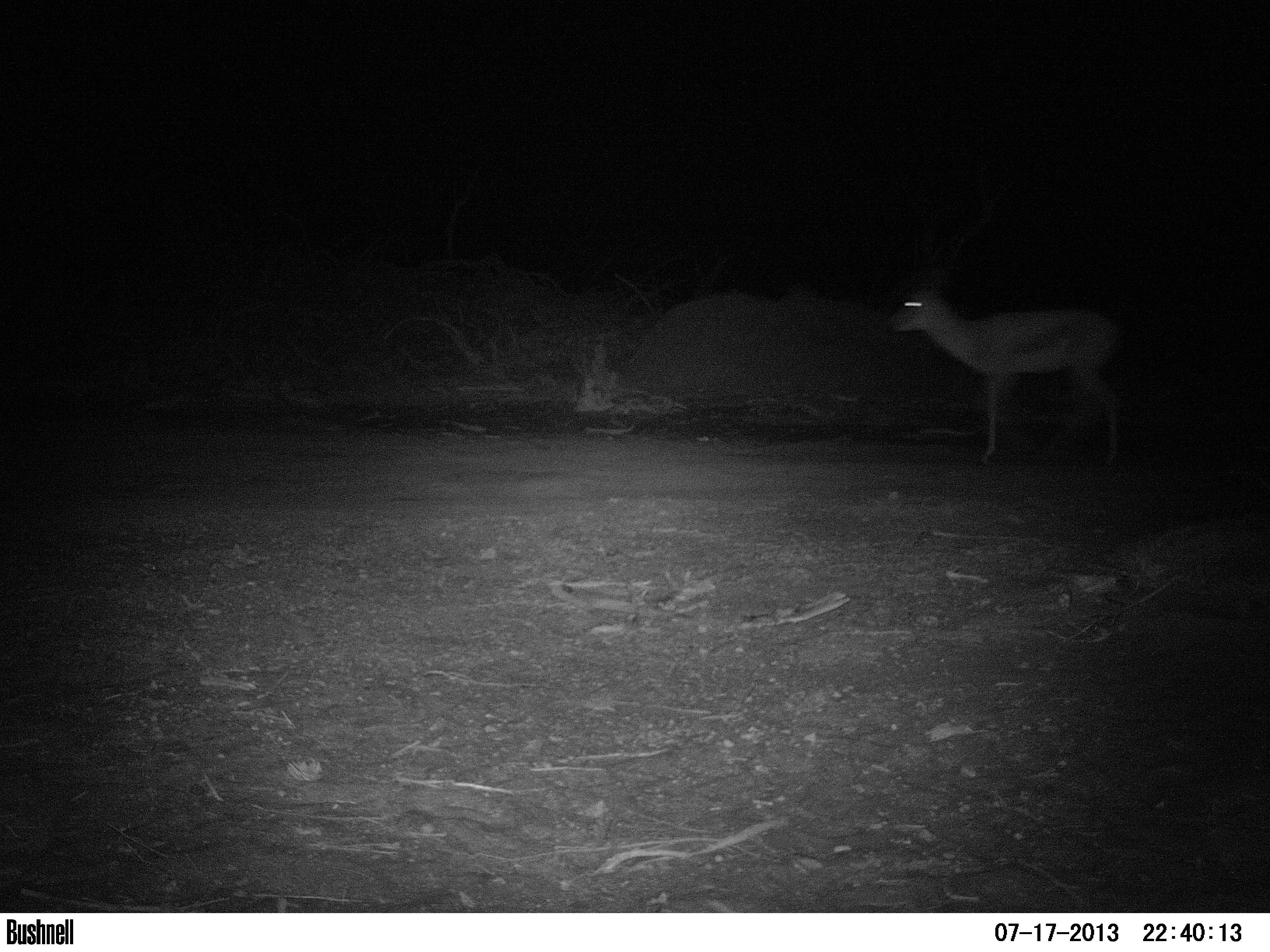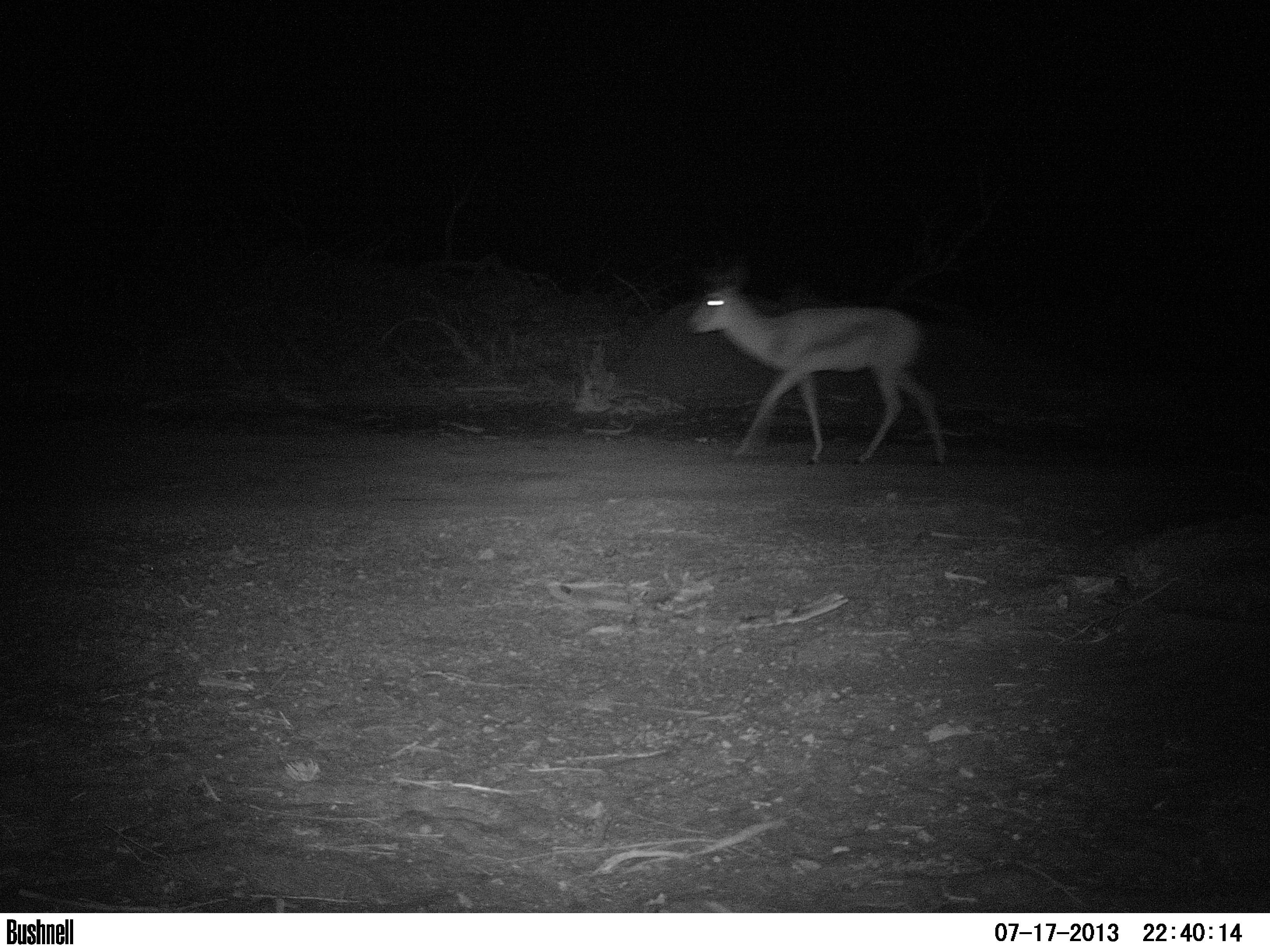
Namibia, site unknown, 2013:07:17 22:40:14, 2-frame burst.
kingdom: Animalia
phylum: Chordata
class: Mammalia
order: Artiodactyla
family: Bovidae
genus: Antidorcas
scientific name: Antidorcas marsupialis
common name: springbok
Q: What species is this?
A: Antidorcas marsupialis (springbok).